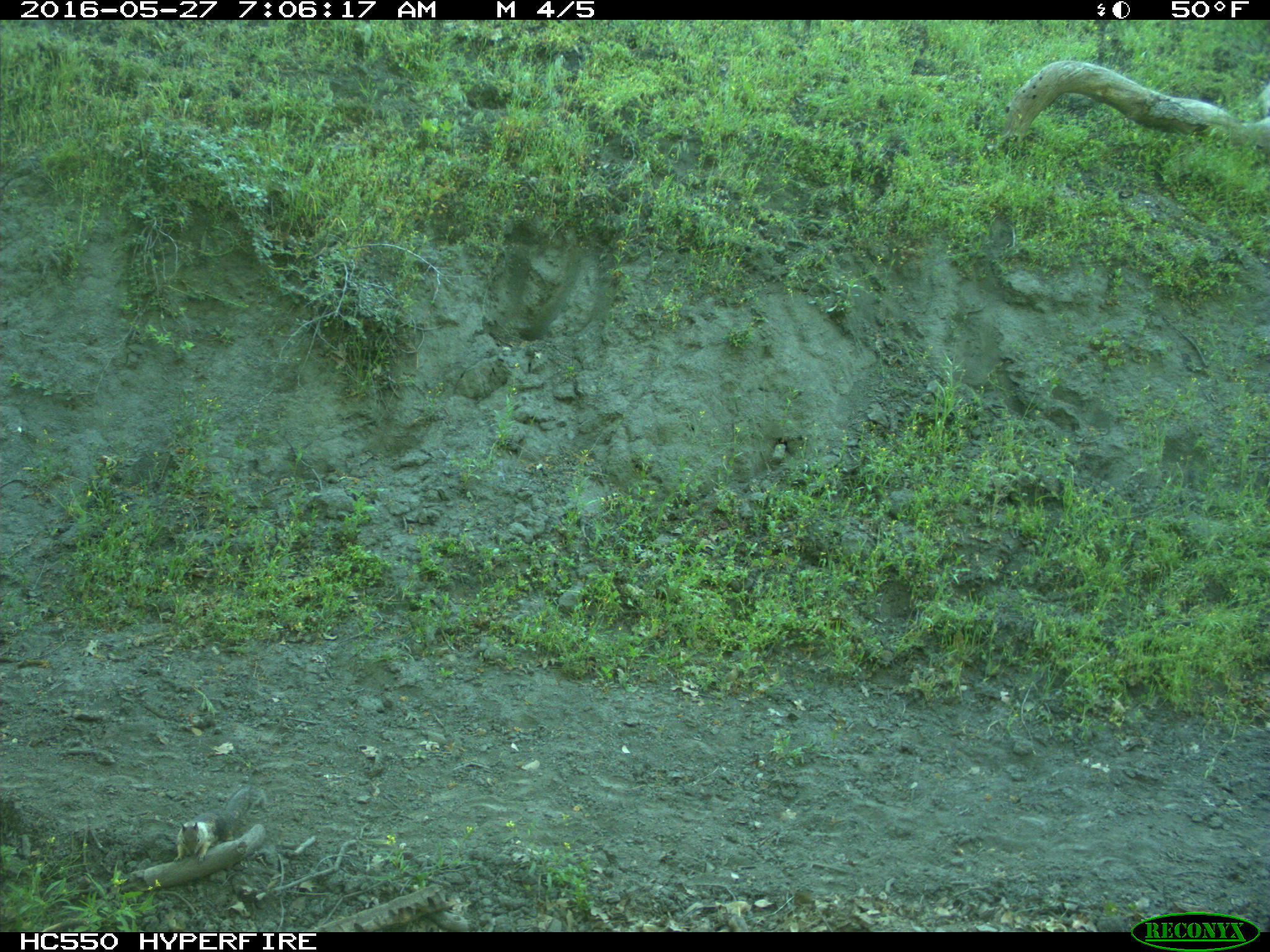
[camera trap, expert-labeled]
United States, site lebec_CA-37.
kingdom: Animalia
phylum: Chordata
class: Mammalia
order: Rodentia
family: Sciuridae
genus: Otospermophilus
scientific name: Otospermophilus beecheyi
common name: california ground squirrel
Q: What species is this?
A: Otospermophilus beecheyi (california ground squirrel).